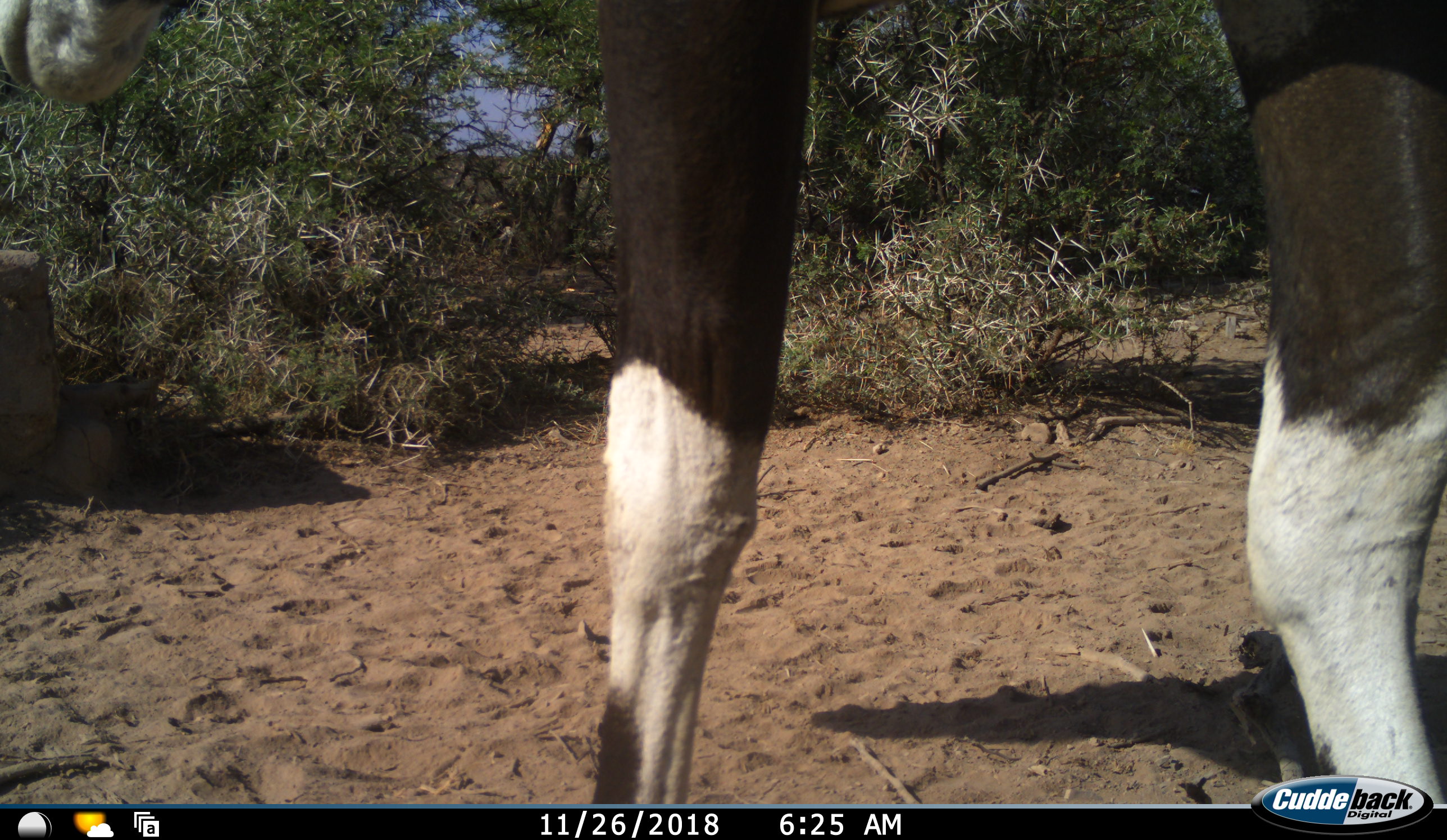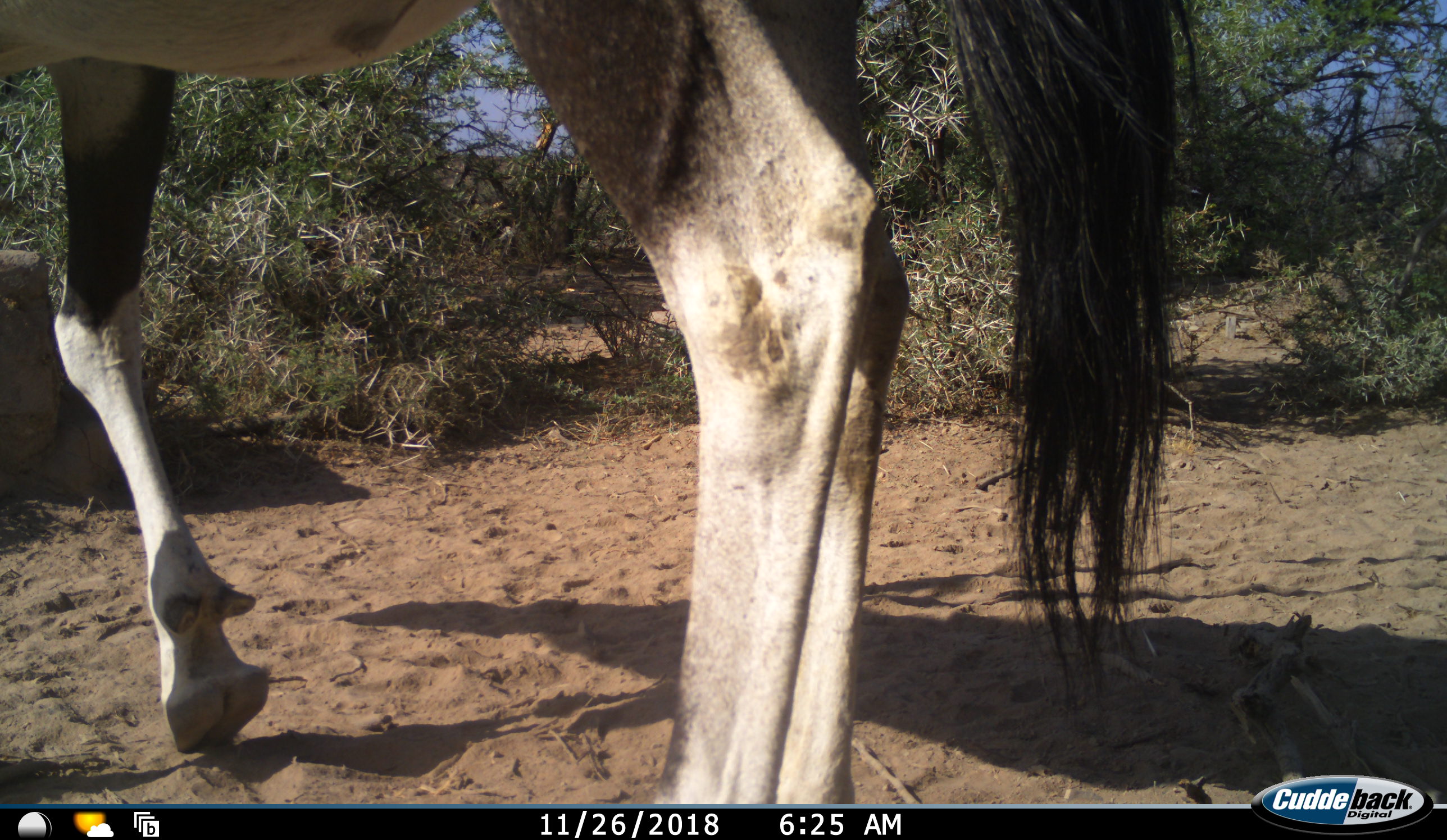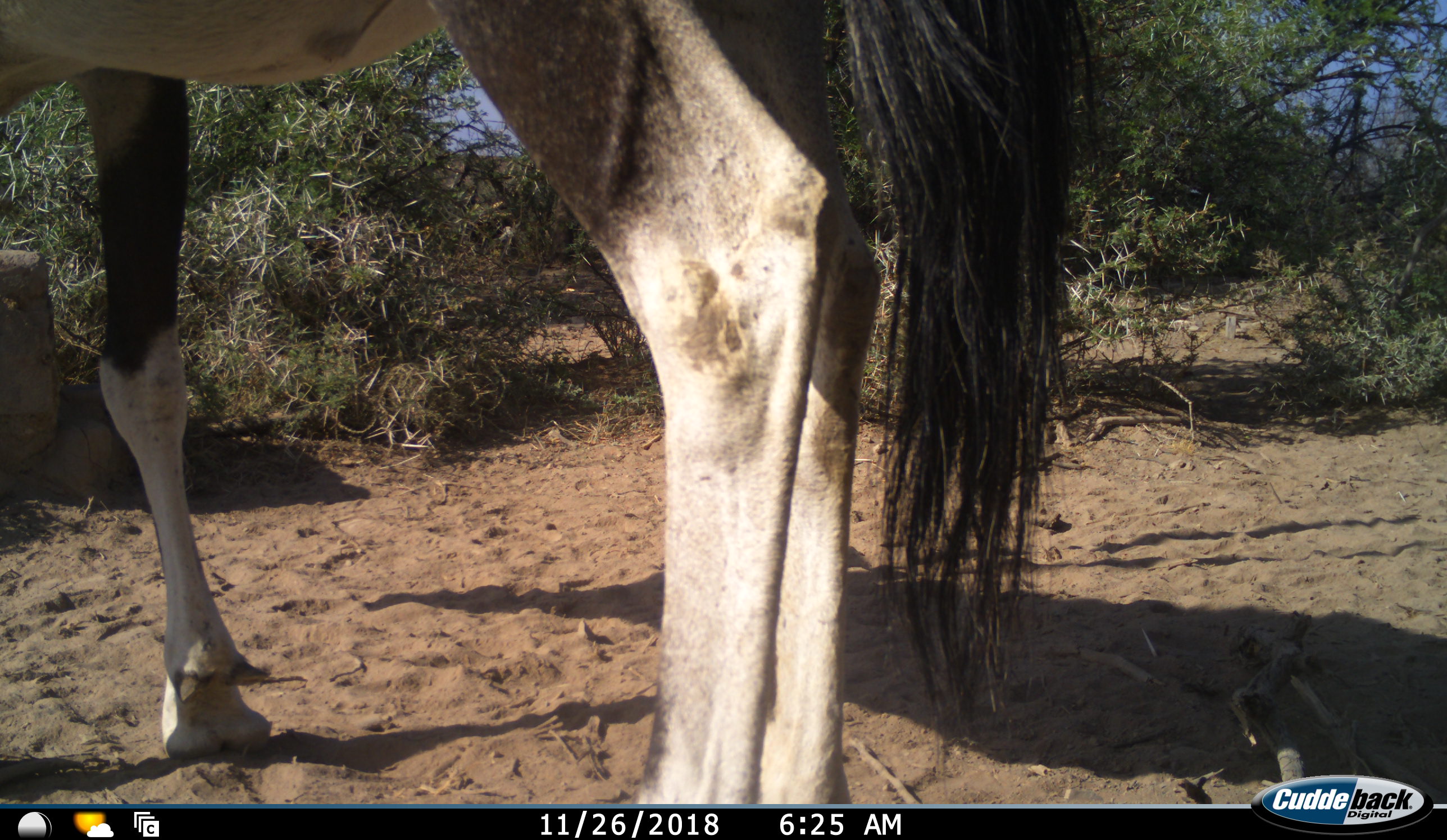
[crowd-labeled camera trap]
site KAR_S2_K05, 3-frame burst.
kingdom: Animalia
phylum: Chordata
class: Mammalia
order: Artiodactyla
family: Bovidae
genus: Oryx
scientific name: Oryx gazella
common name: gemsbok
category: oryx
Oryx (gemsbok) (Oryx gazella), count 1. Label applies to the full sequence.